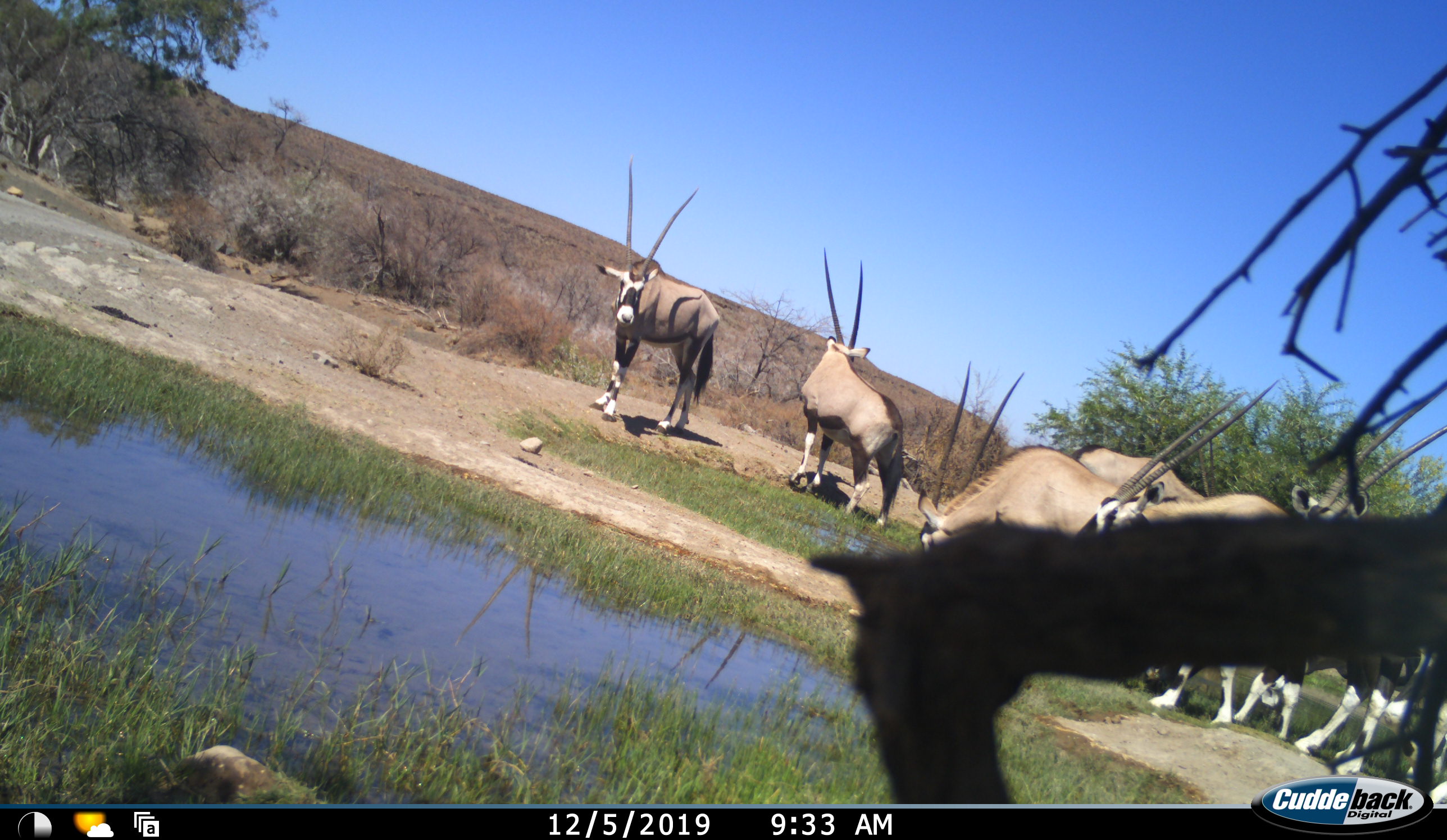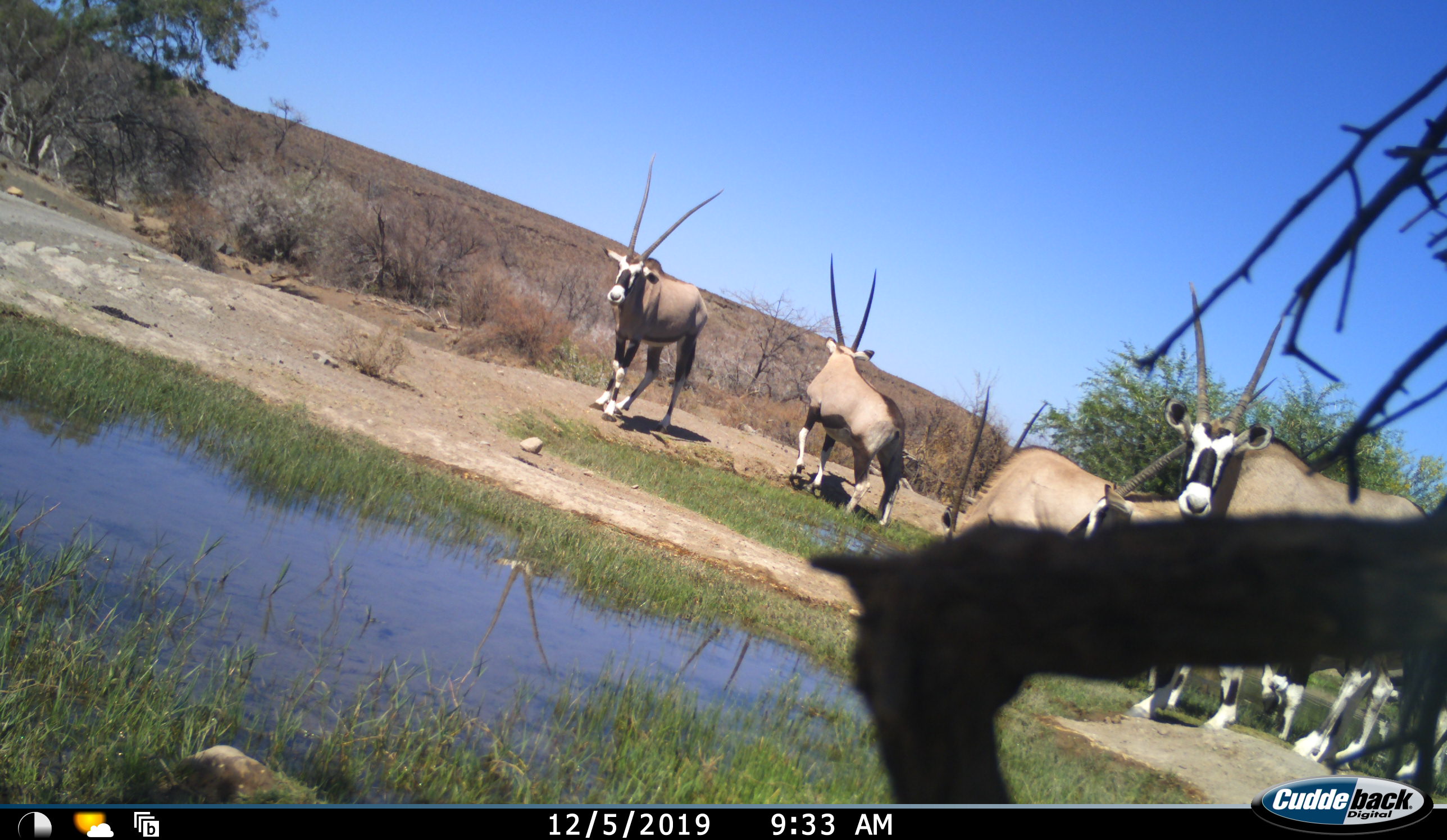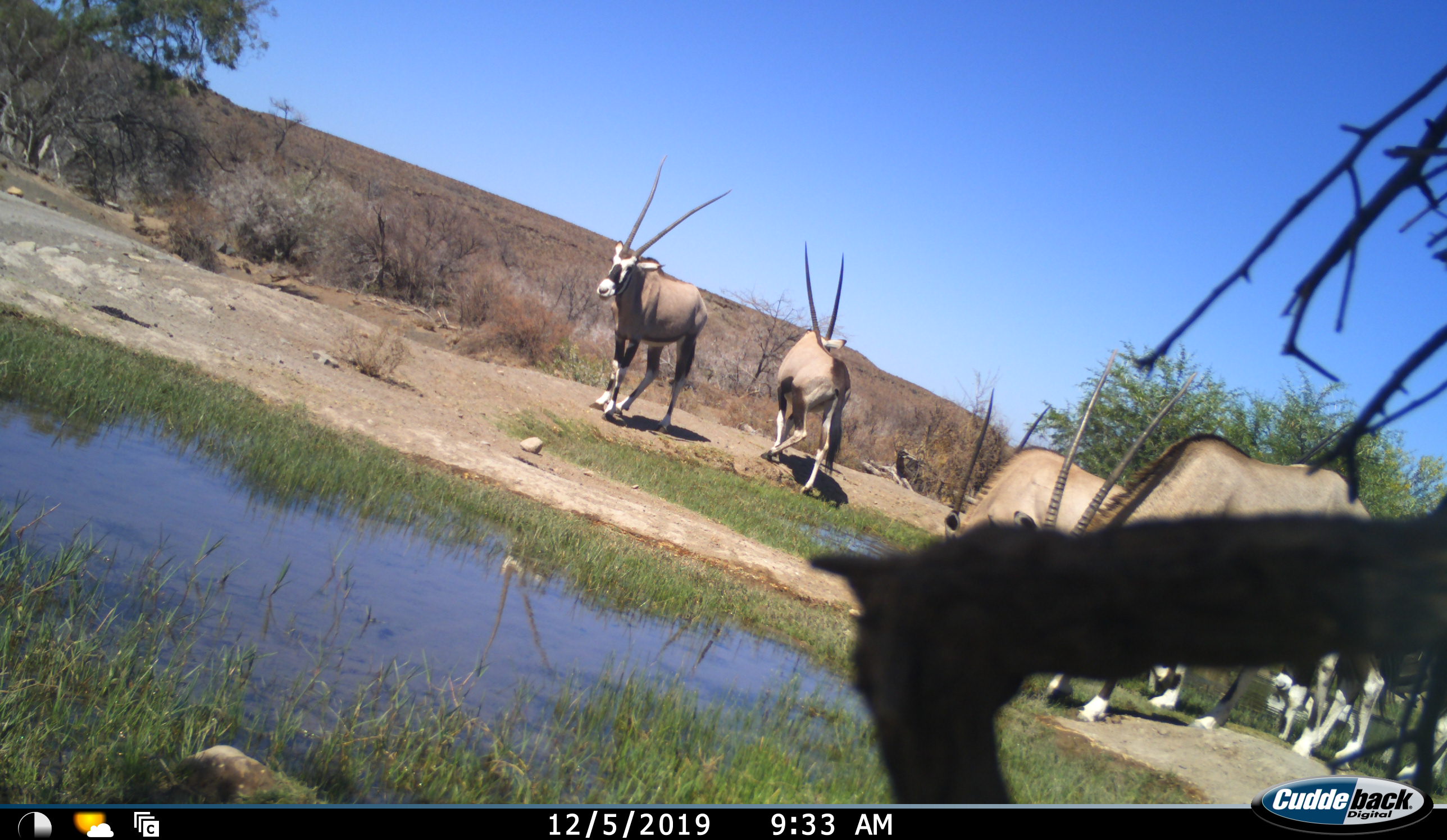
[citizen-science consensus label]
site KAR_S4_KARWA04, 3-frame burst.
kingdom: Animalia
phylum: Chordata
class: Mammalia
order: Artiodactyla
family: Bovidae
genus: Oryx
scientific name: Oryx gazella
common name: gemsbok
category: oryx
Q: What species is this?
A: Oryx (gemsbok) (Oryx gazella).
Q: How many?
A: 7.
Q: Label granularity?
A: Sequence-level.